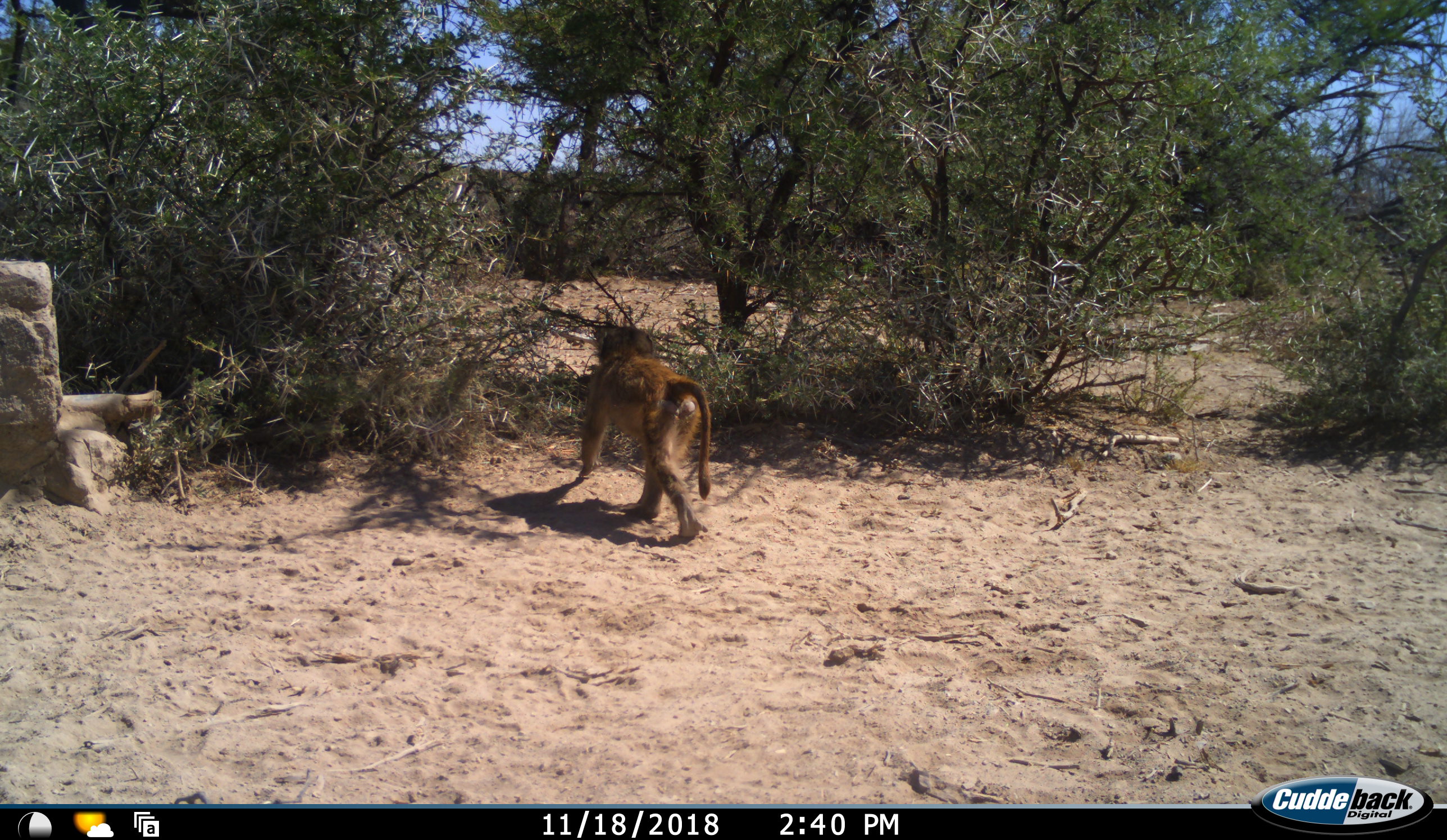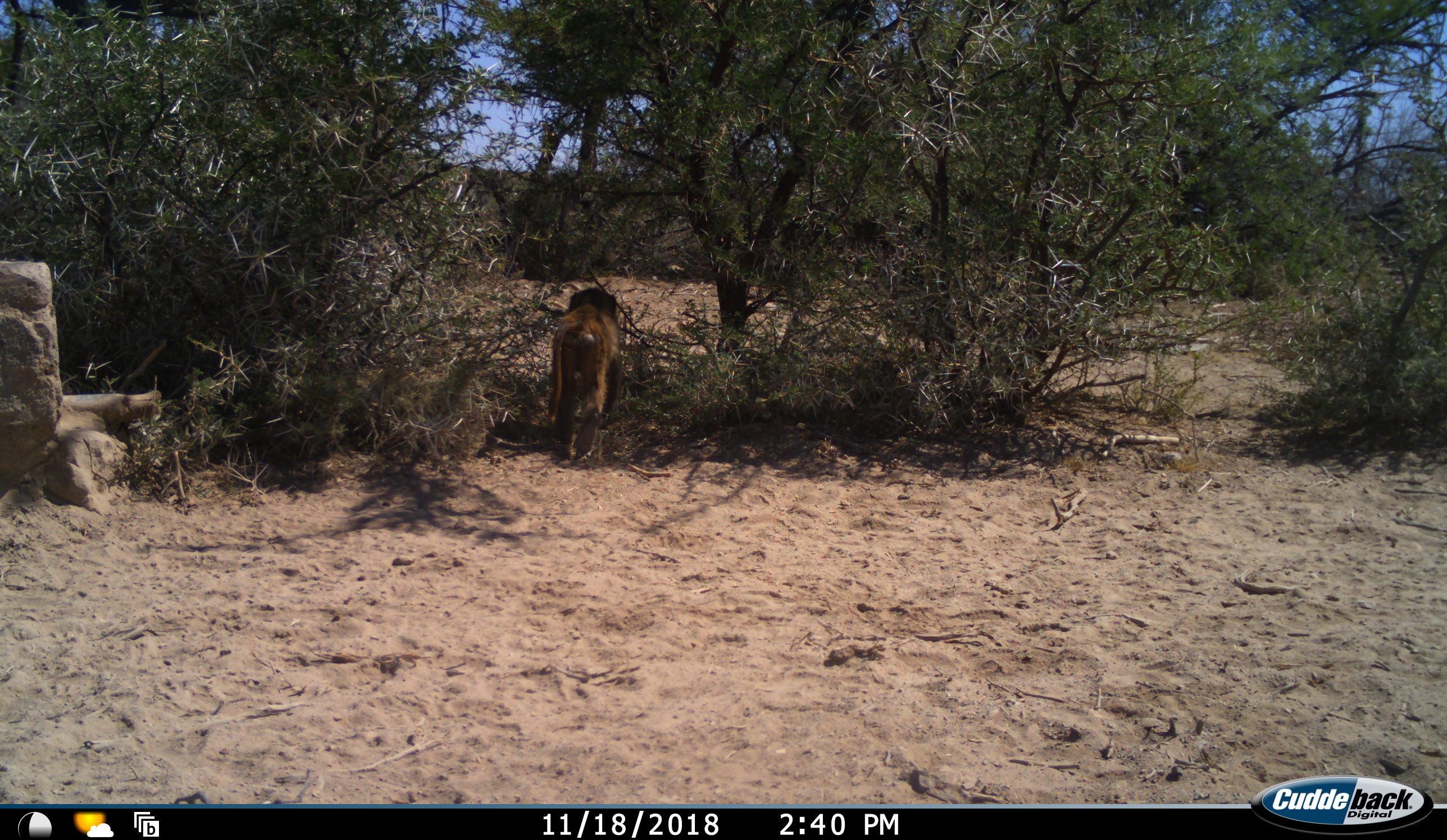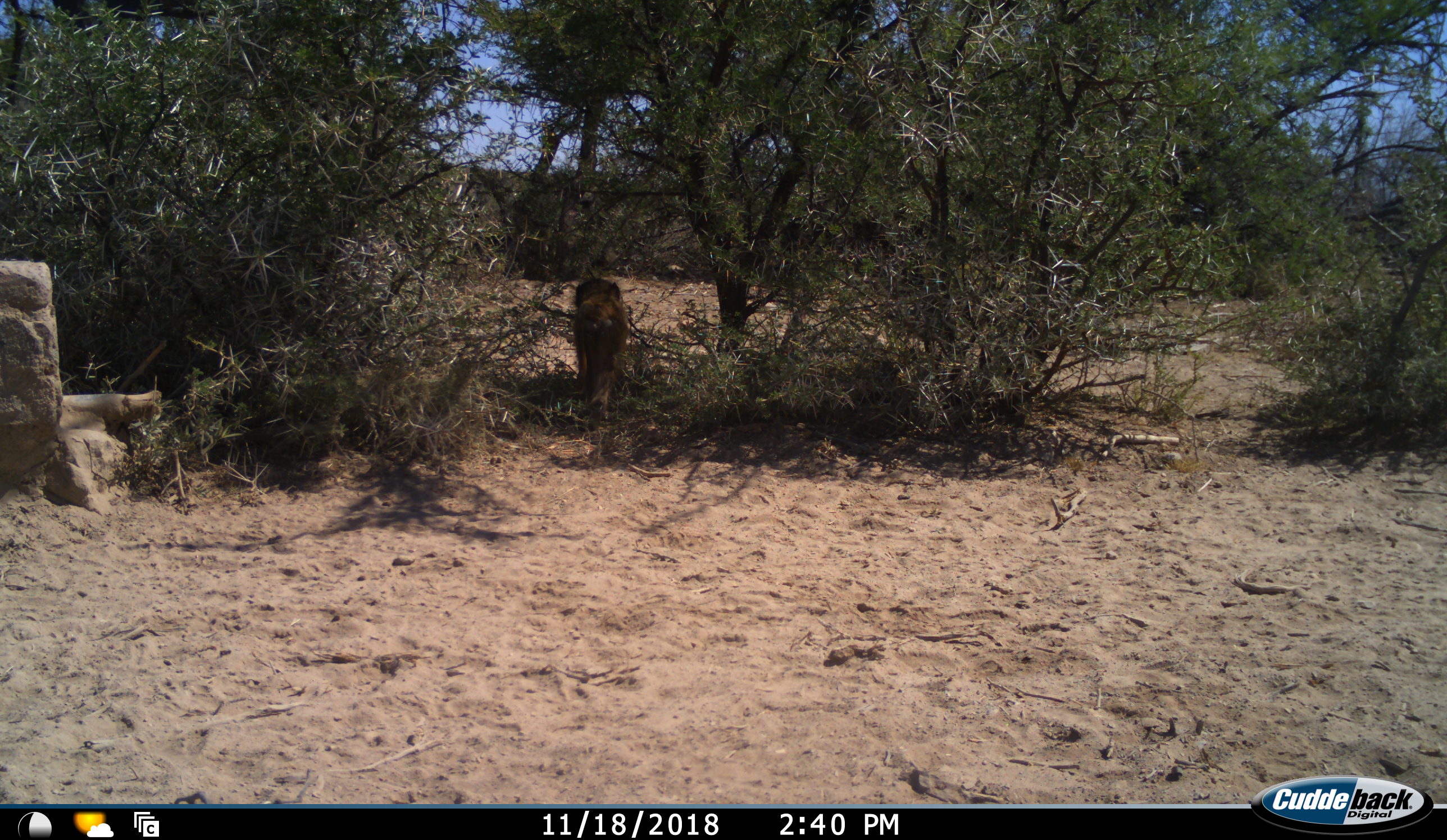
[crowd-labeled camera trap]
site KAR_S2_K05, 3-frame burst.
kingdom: Animalia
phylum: Chordata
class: Mammalia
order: Primates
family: Cercopithecidae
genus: Papio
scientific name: Papio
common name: baboon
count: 1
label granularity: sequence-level